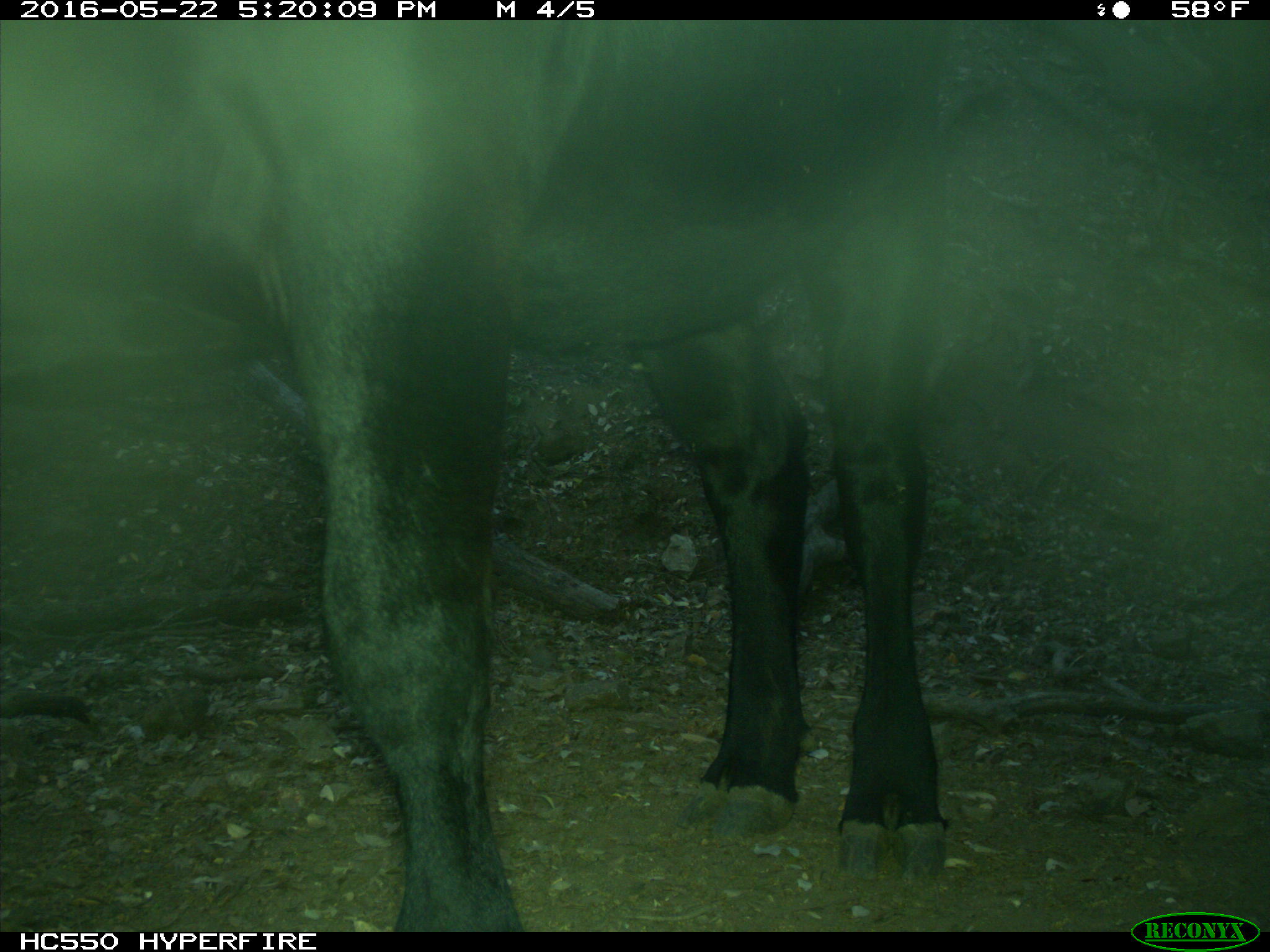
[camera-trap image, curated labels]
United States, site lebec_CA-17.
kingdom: Animalia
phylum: Chordata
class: Mammalia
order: Artiodactyla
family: Bovidae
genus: Bos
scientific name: Bos taurus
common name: domestic cow